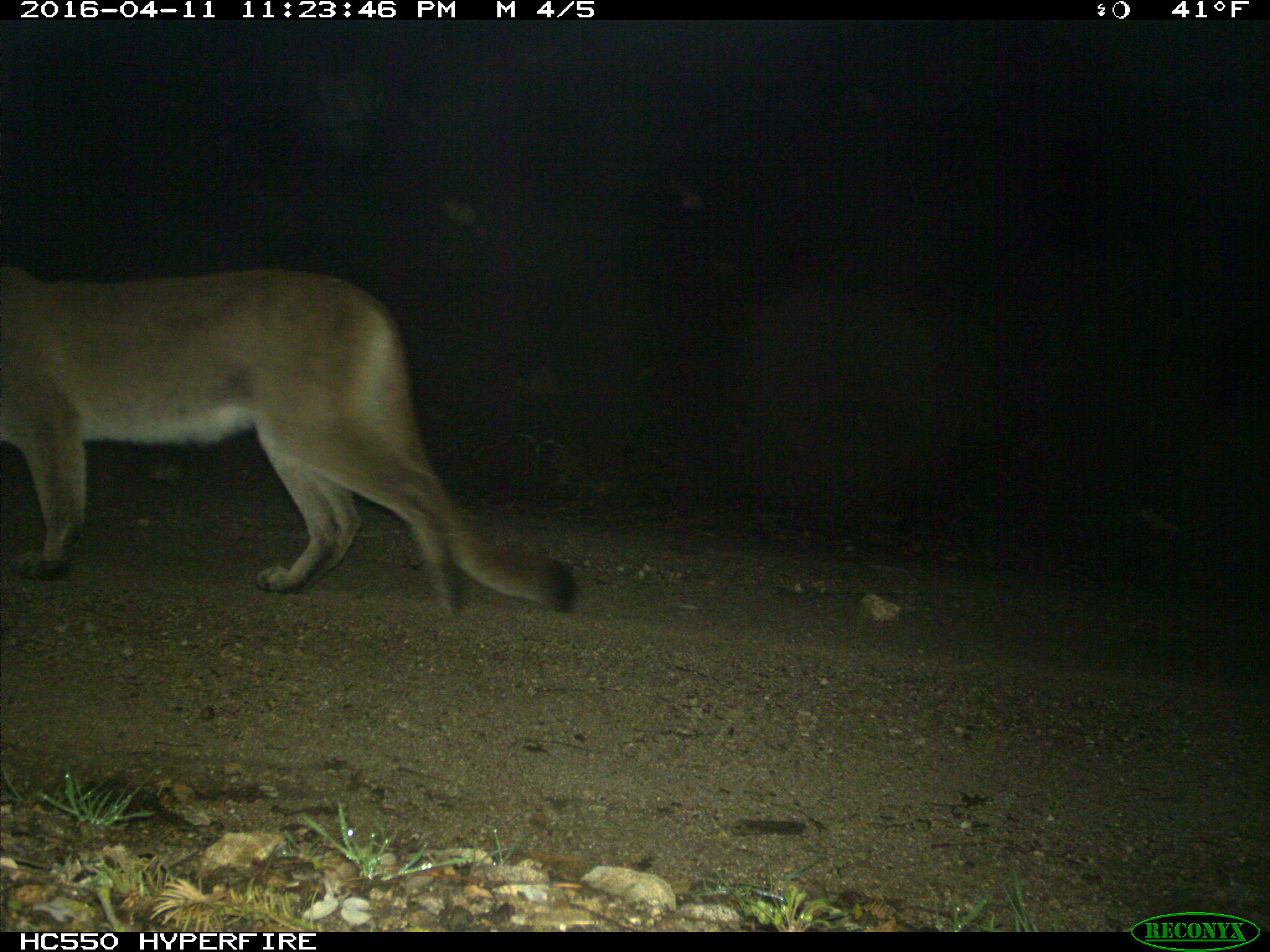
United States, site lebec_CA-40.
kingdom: Animalia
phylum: Chordata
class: Mammalia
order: Carnivora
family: Felidae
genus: Puma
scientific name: Puma concolor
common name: mountain lion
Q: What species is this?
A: Puma concolor (mountain lion).